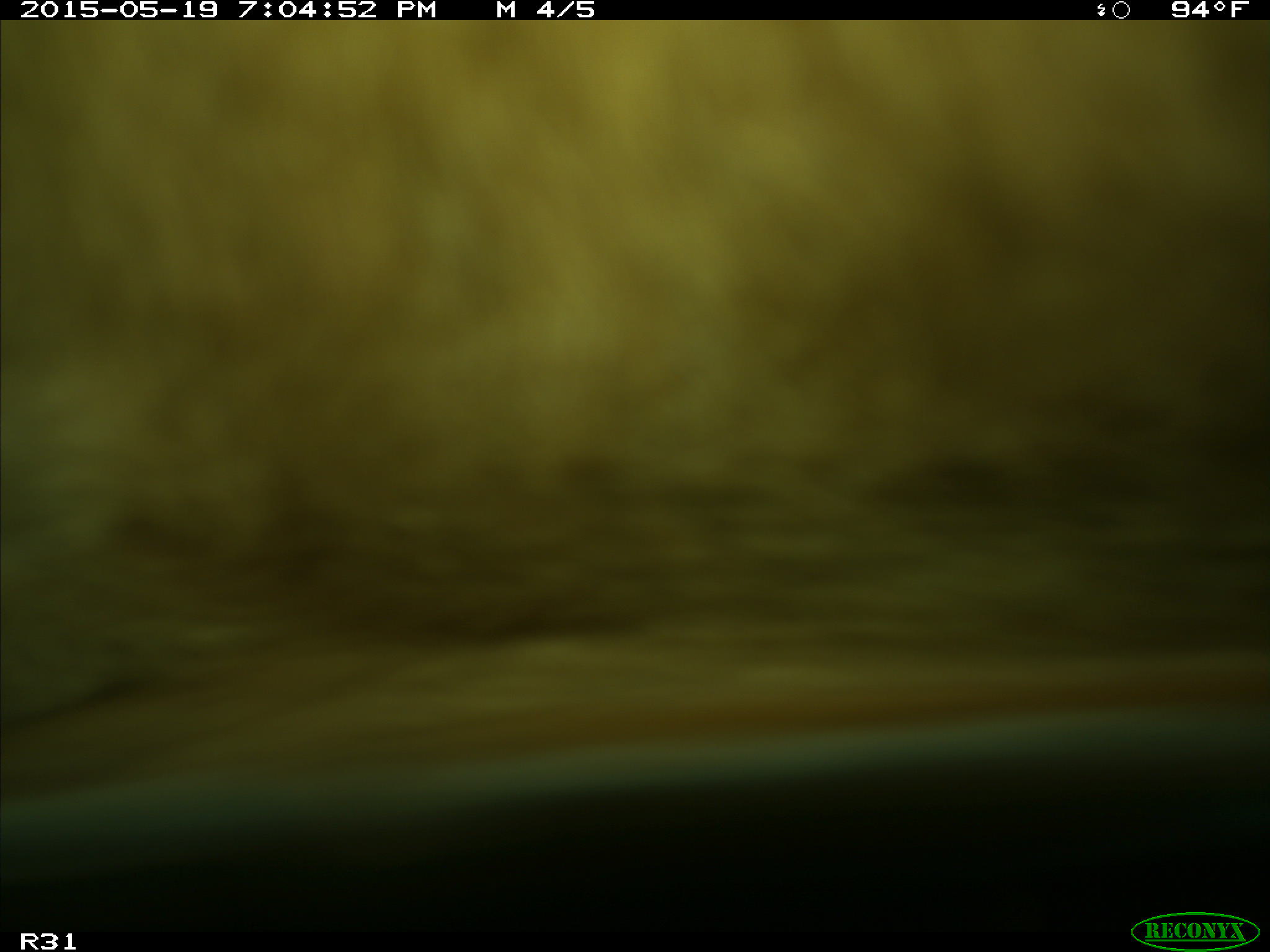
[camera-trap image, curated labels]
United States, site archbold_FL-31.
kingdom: Animalia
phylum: Chordata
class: Mammalia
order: Artiodactyla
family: Bovidae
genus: Bos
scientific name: Bos taurus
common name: domestic cow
Bos taurus (domestic cow).